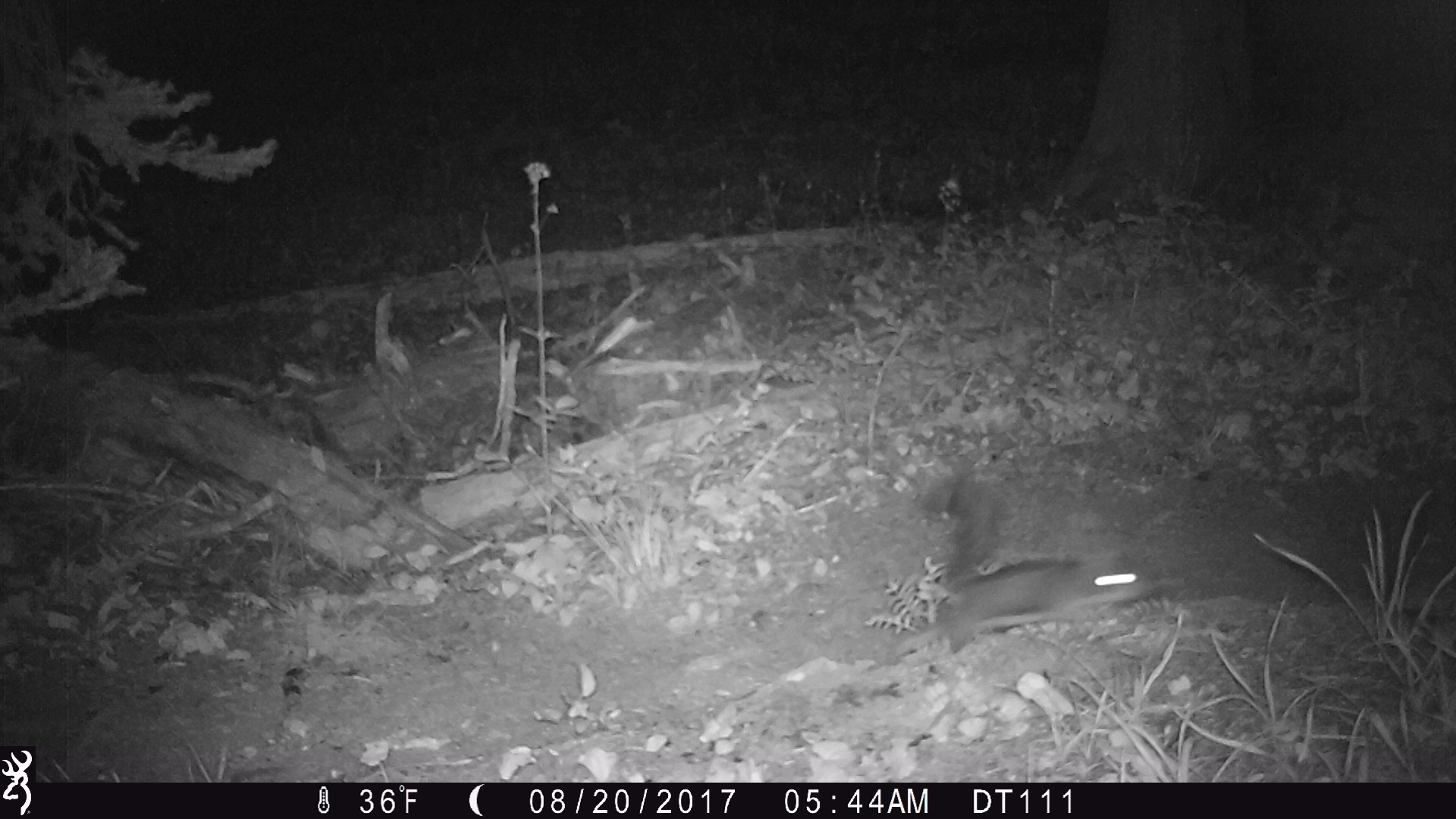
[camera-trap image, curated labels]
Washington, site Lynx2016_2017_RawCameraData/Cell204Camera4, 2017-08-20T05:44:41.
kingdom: Animalia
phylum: Chordata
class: Mammalia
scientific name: Mammalia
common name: small mammal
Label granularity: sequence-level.